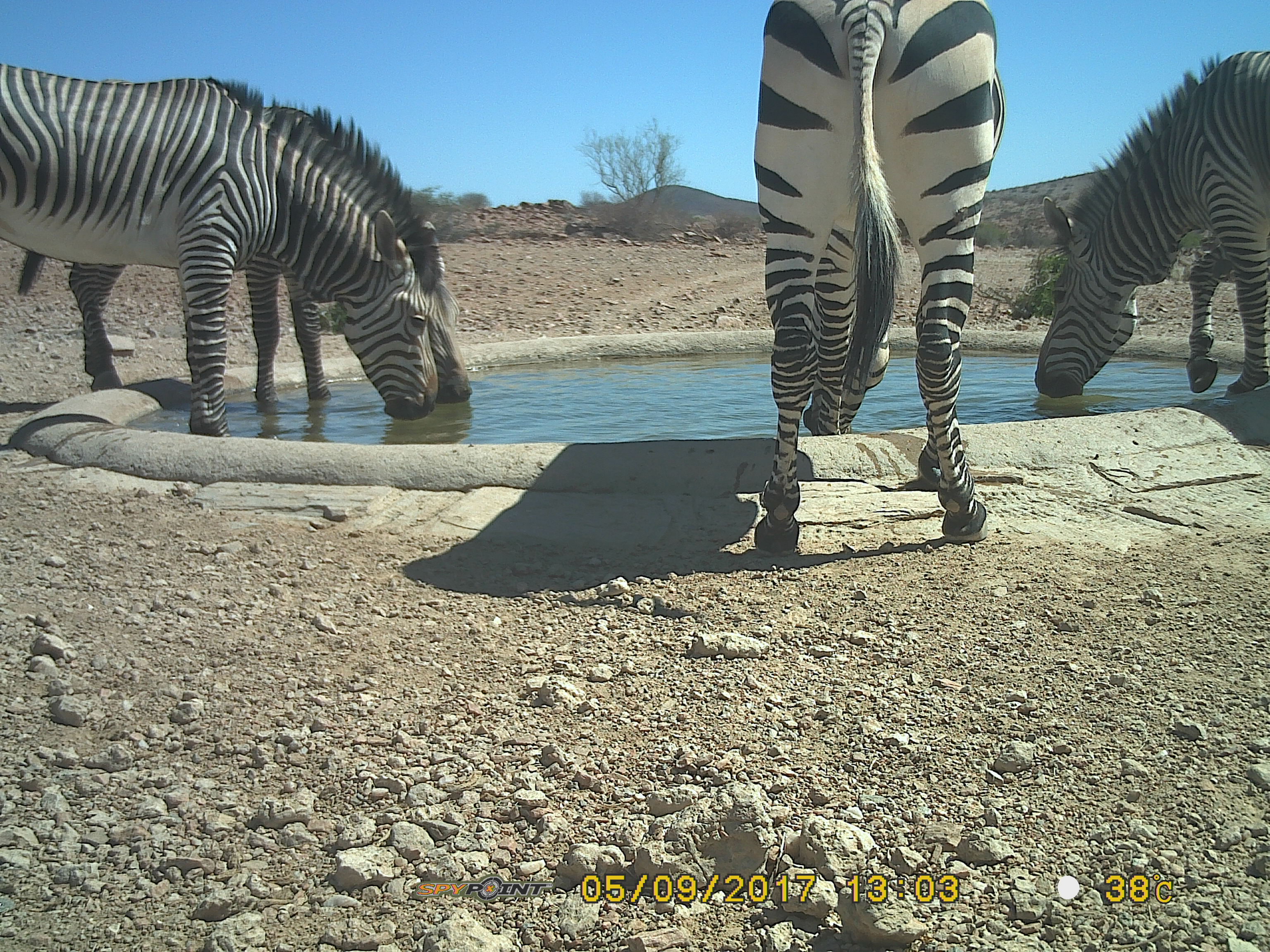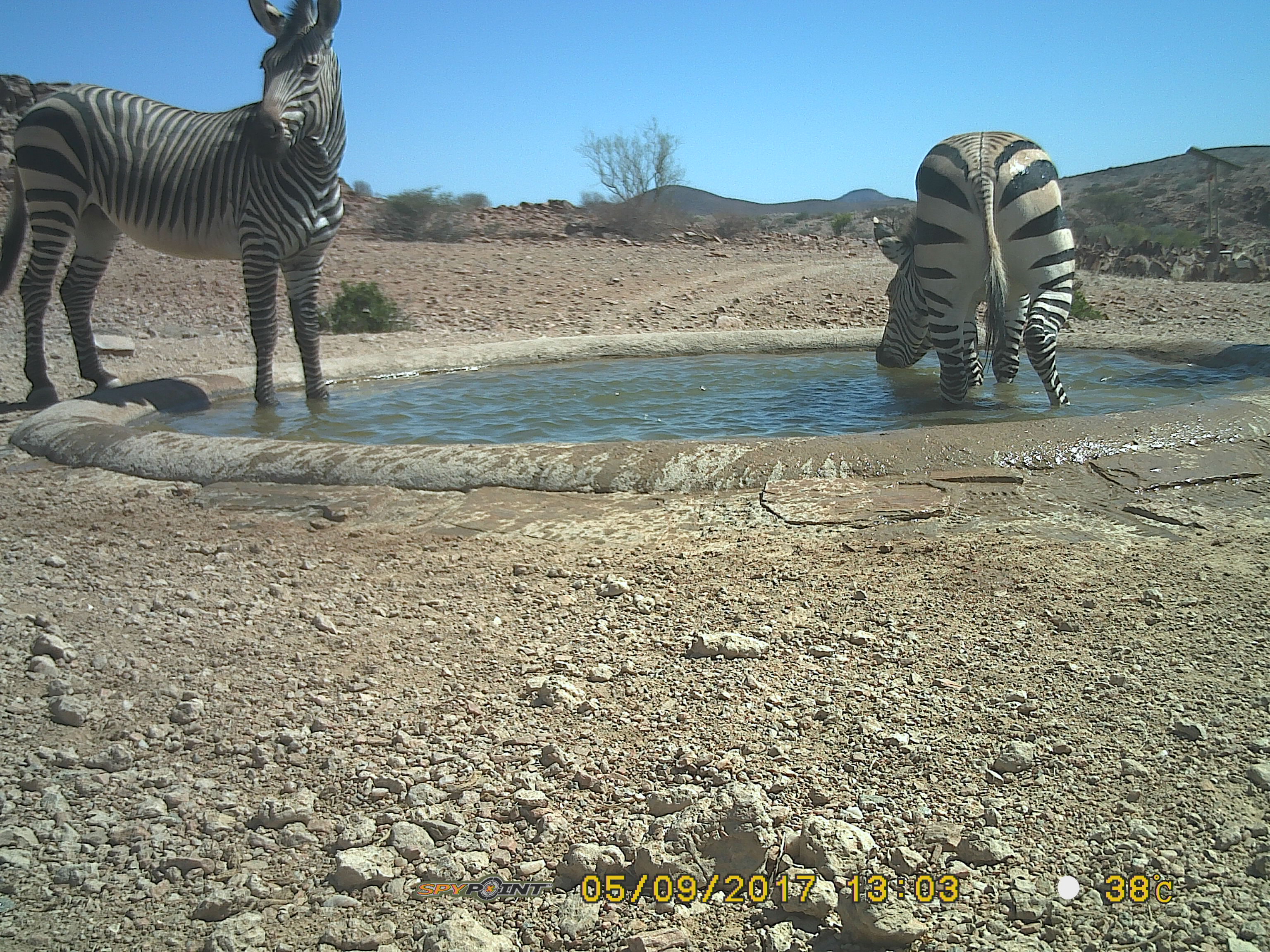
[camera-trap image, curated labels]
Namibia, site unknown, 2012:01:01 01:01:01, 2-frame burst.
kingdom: Animalia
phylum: Chordata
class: Mammalia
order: Perissodactyla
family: Equidae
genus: Equus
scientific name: Equus zebra hartmannae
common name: hartmann's mountain zebra